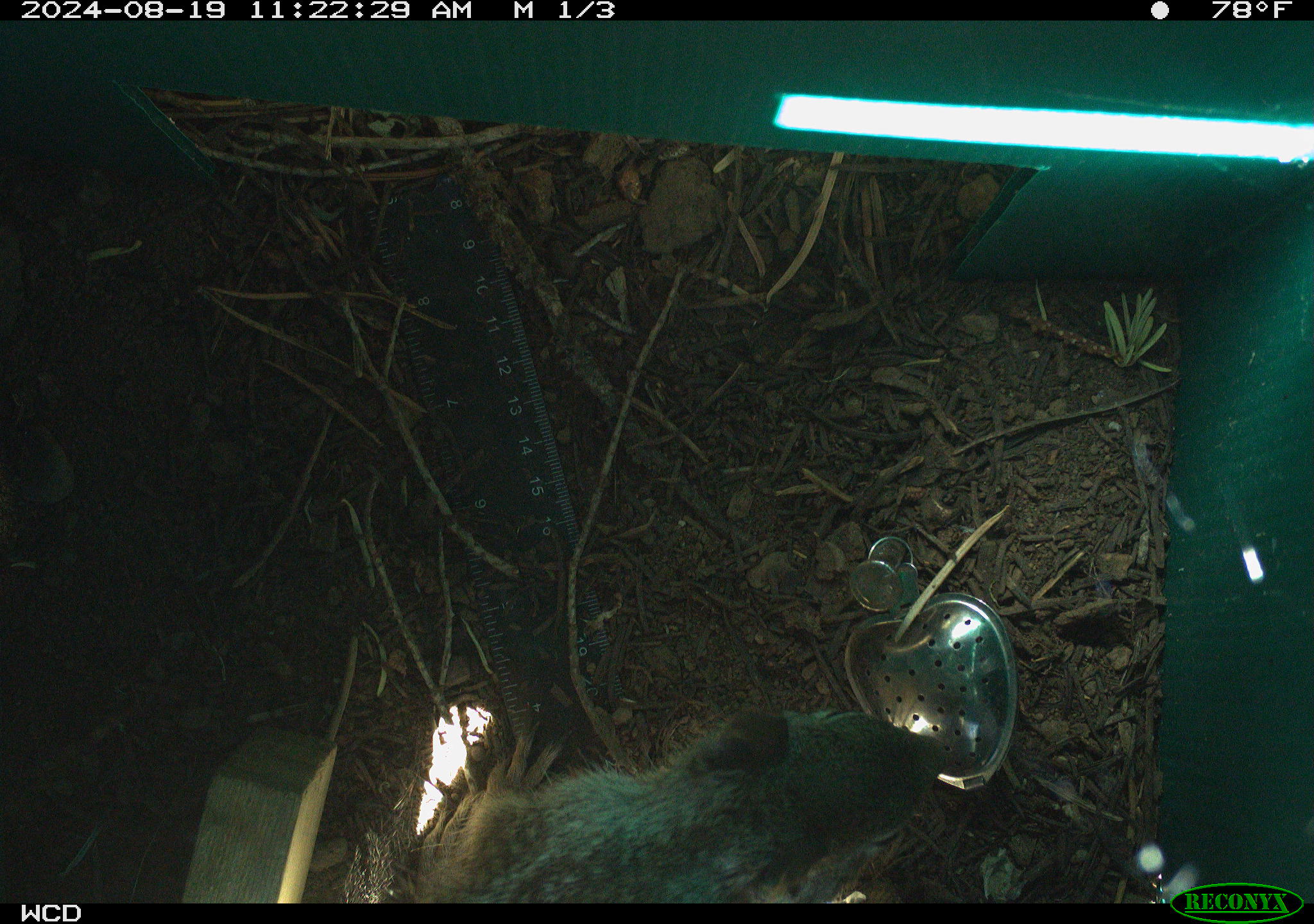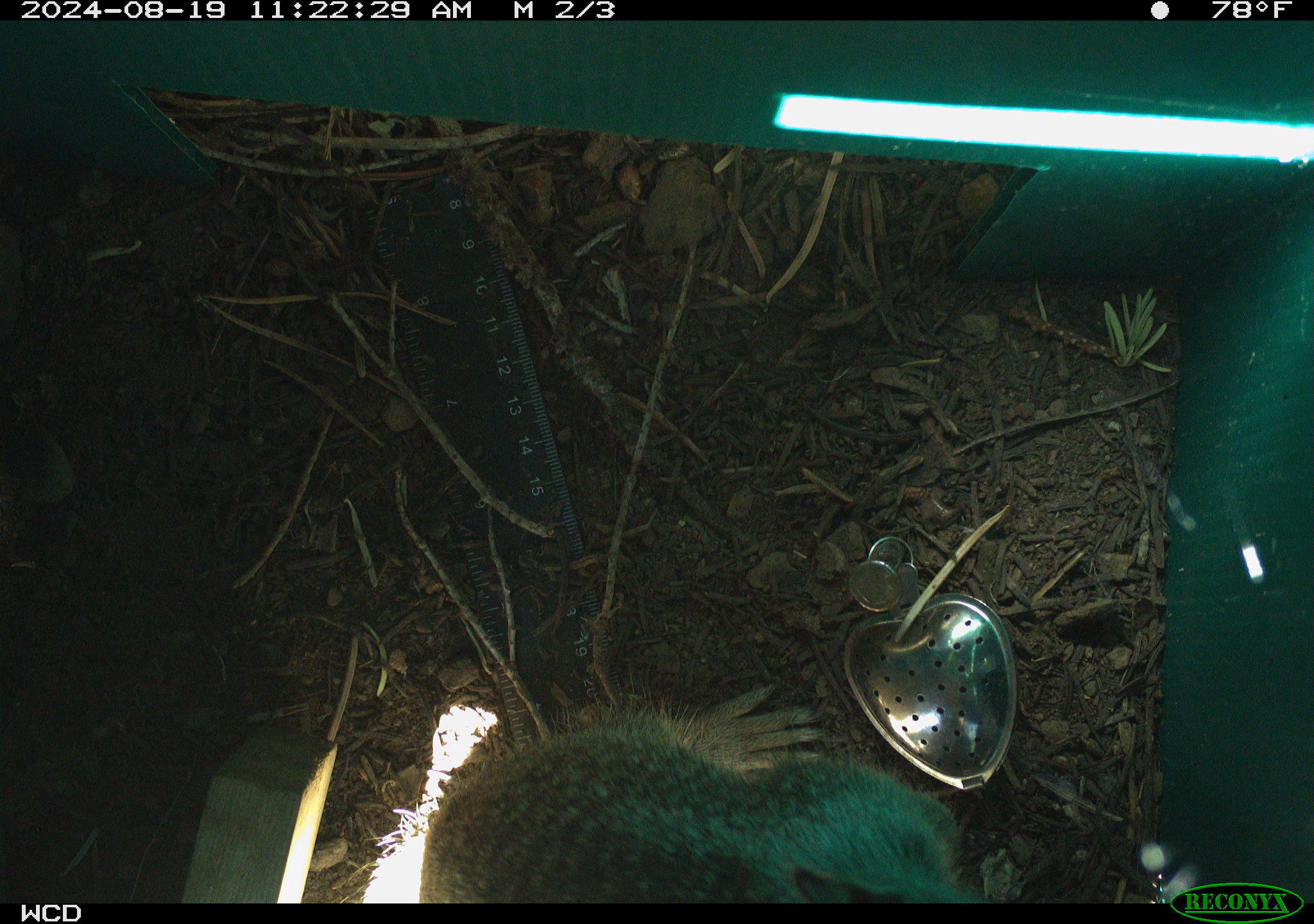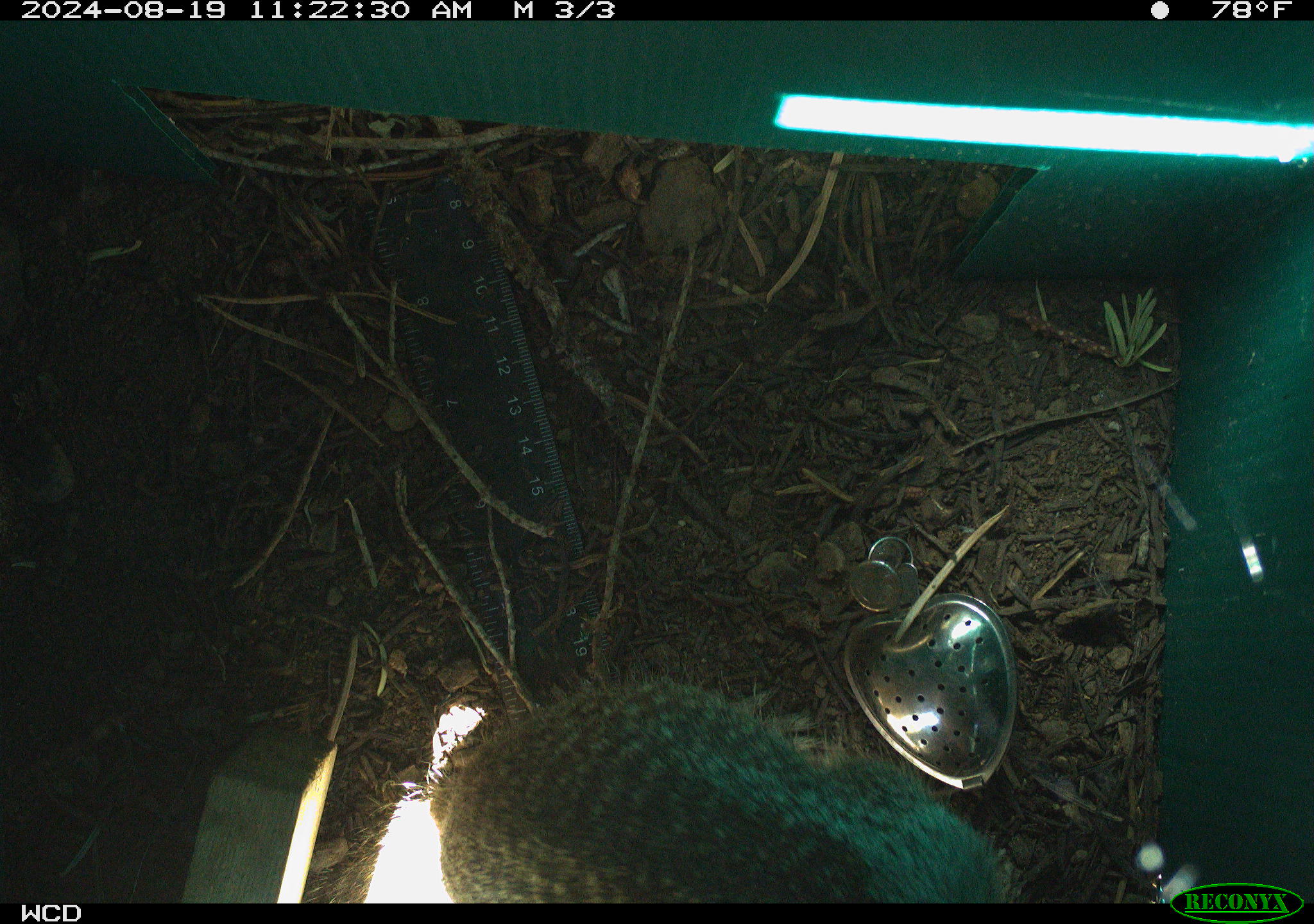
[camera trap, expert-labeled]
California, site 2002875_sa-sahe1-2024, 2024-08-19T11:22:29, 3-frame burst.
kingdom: Animalia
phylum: Chordata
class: Mammalia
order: Rodentia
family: Sciuridae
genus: Otospermophilus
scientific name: Otospermophilus beecheyi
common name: california ground squirrel